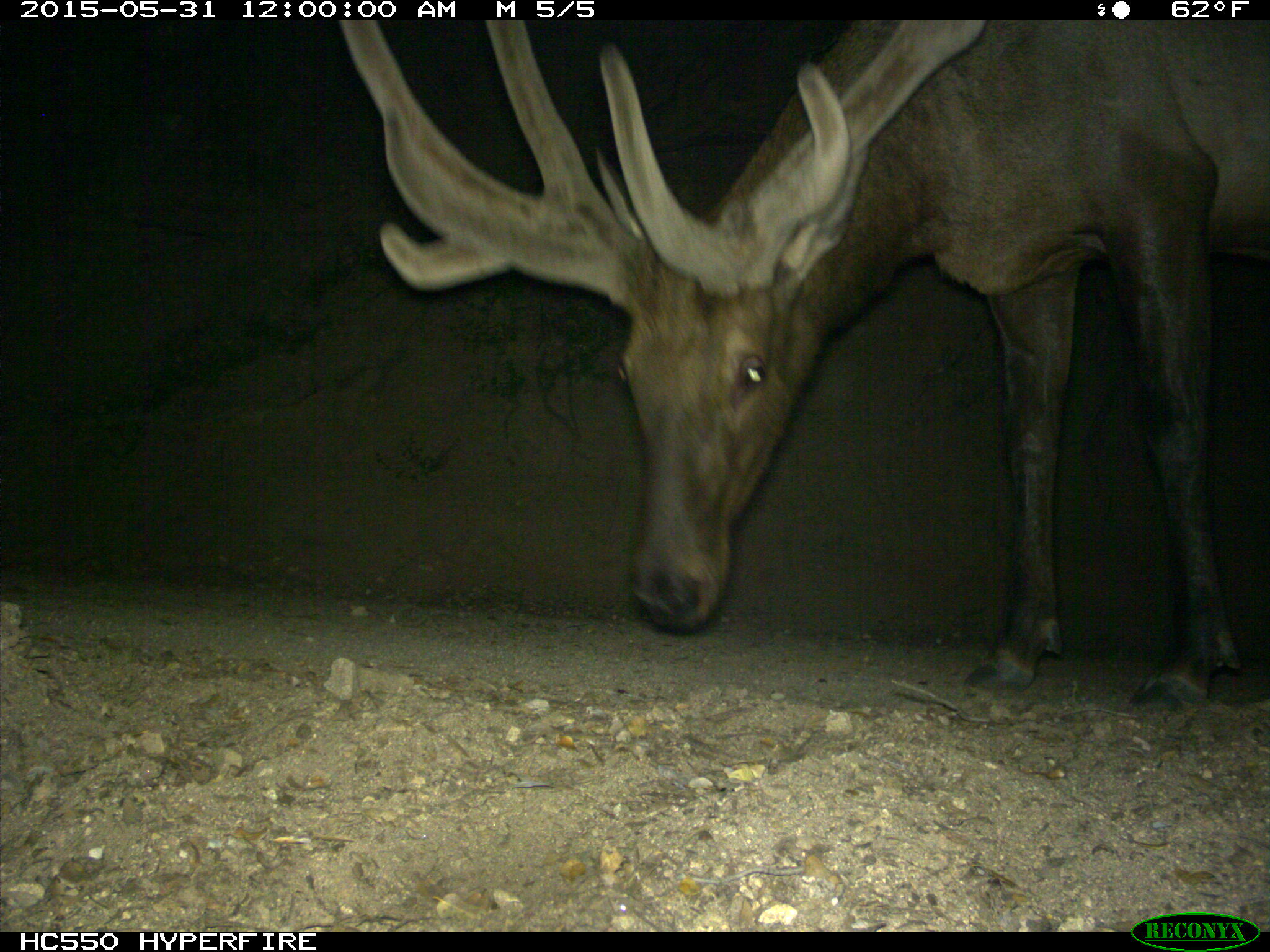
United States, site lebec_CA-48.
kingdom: Animalia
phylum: Chordata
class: Mammalia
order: Artiodactyla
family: Cervidae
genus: Cervus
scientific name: Cervus canadensis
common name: elk